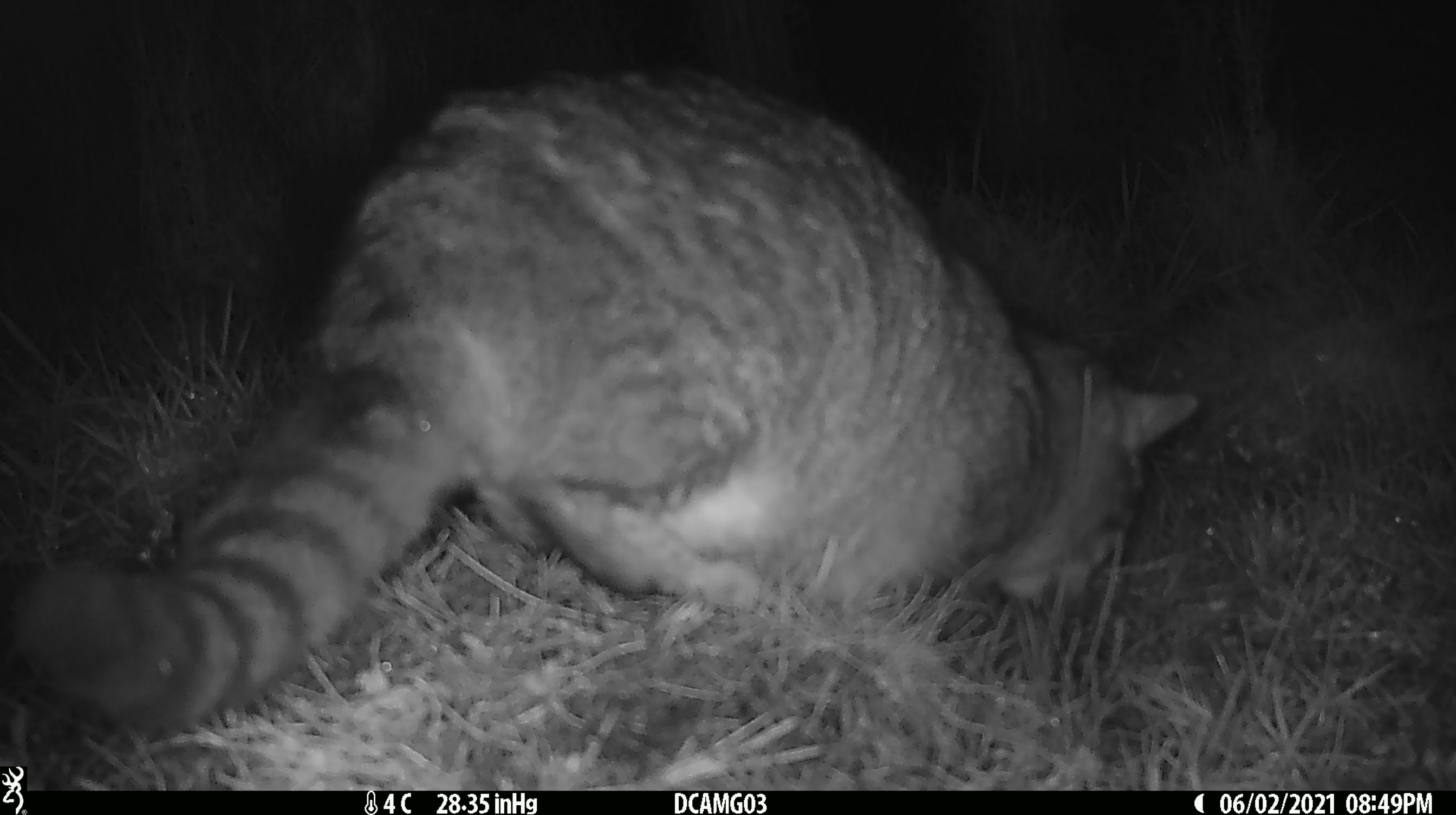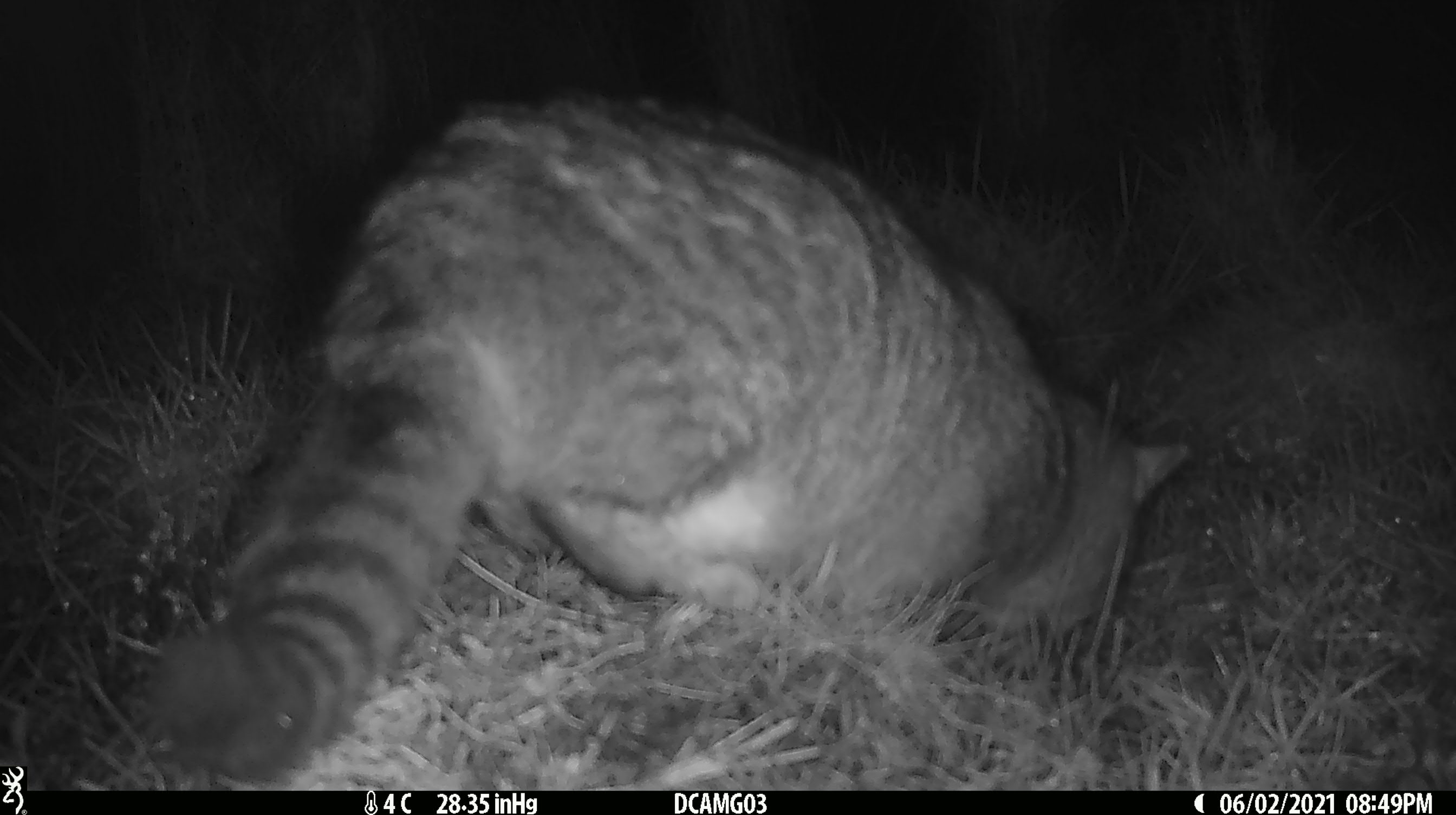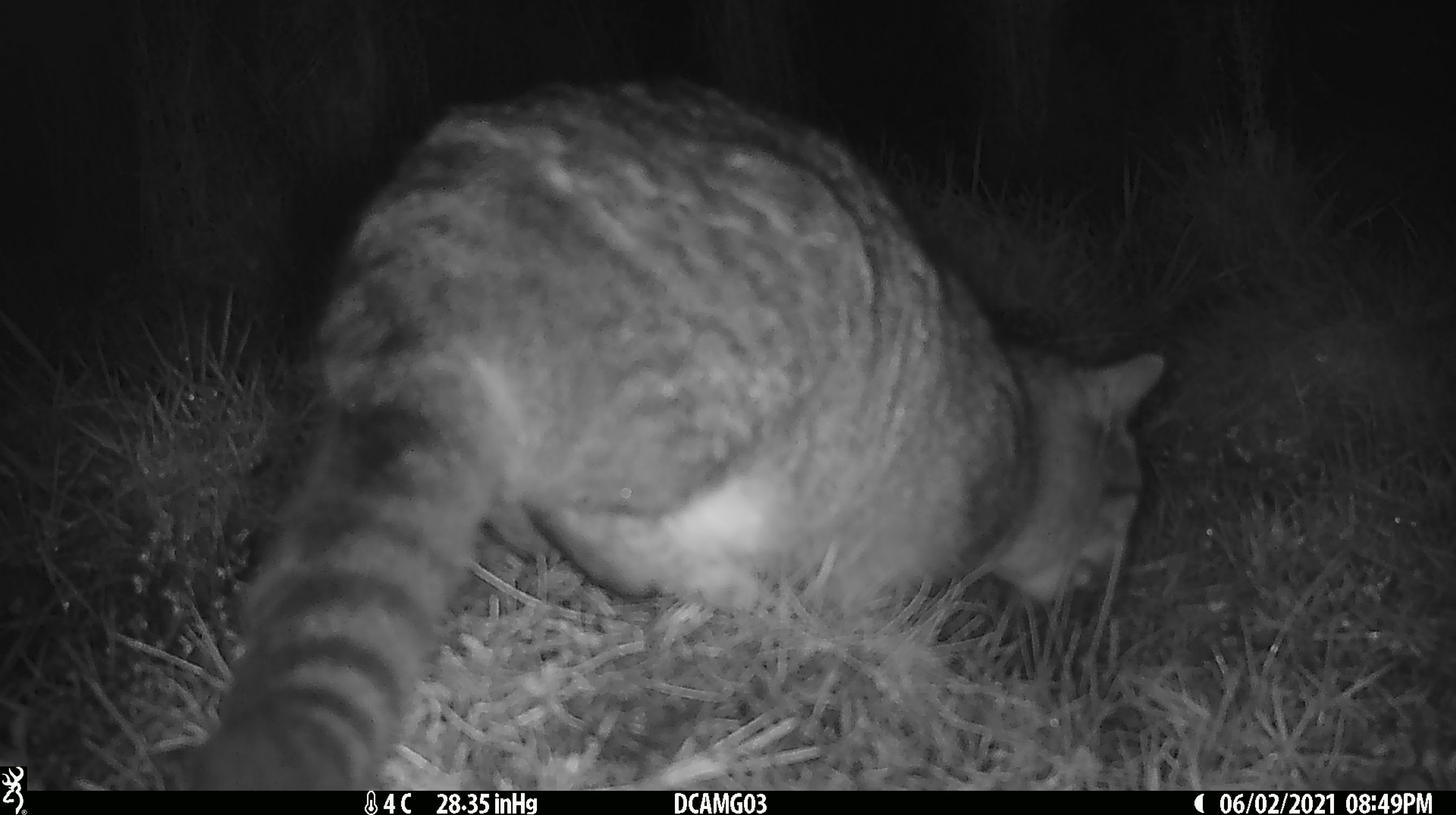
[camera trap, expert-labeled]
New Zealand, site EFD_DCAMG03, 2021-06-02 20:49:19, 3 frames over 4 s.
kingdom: Animalia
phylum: Chordata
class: Mammalia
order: Carnivora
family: Felidae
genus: Felis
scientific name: Felis catus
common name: domestic cat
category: cat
Cat (domestic cat) (Felis catus).